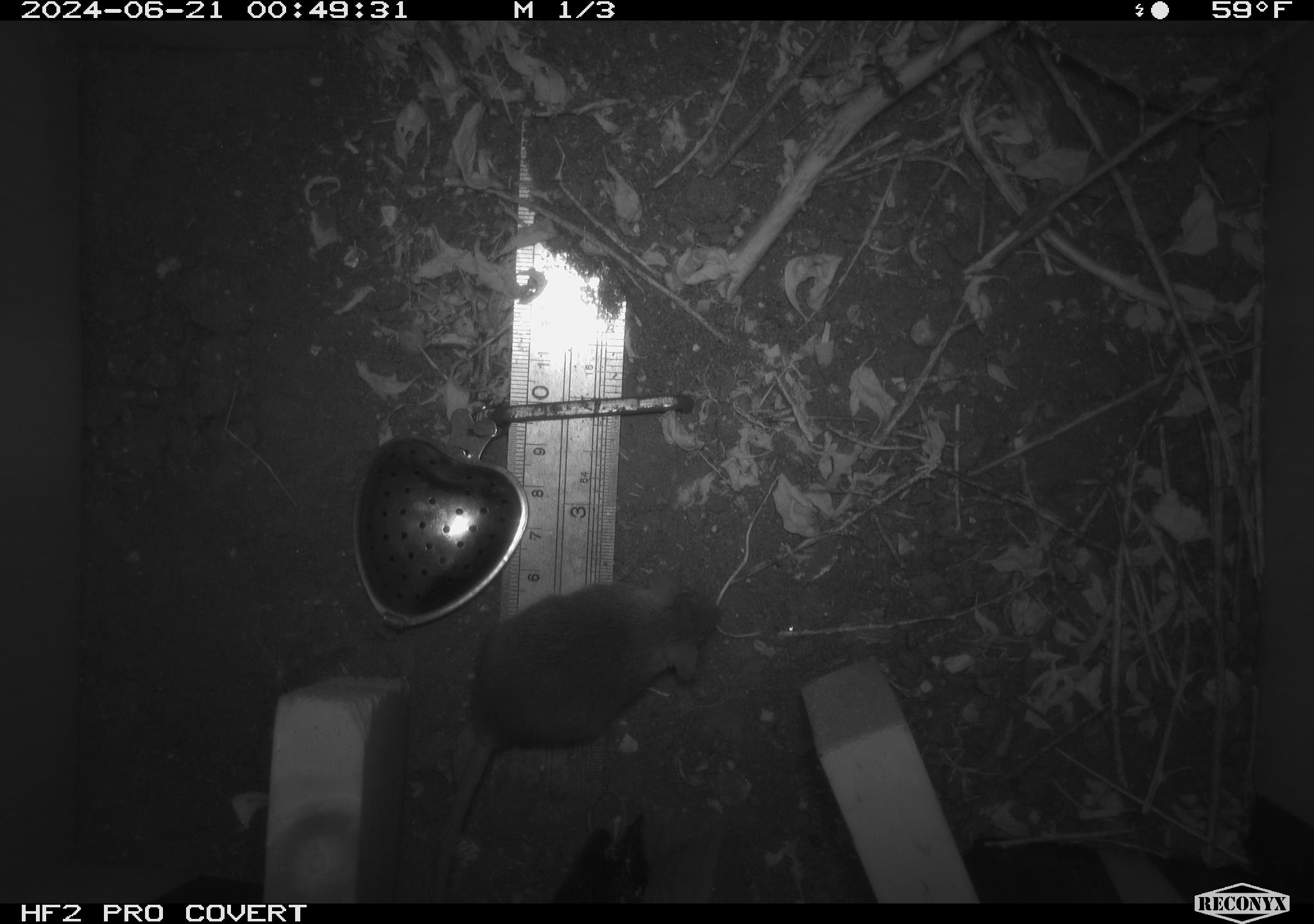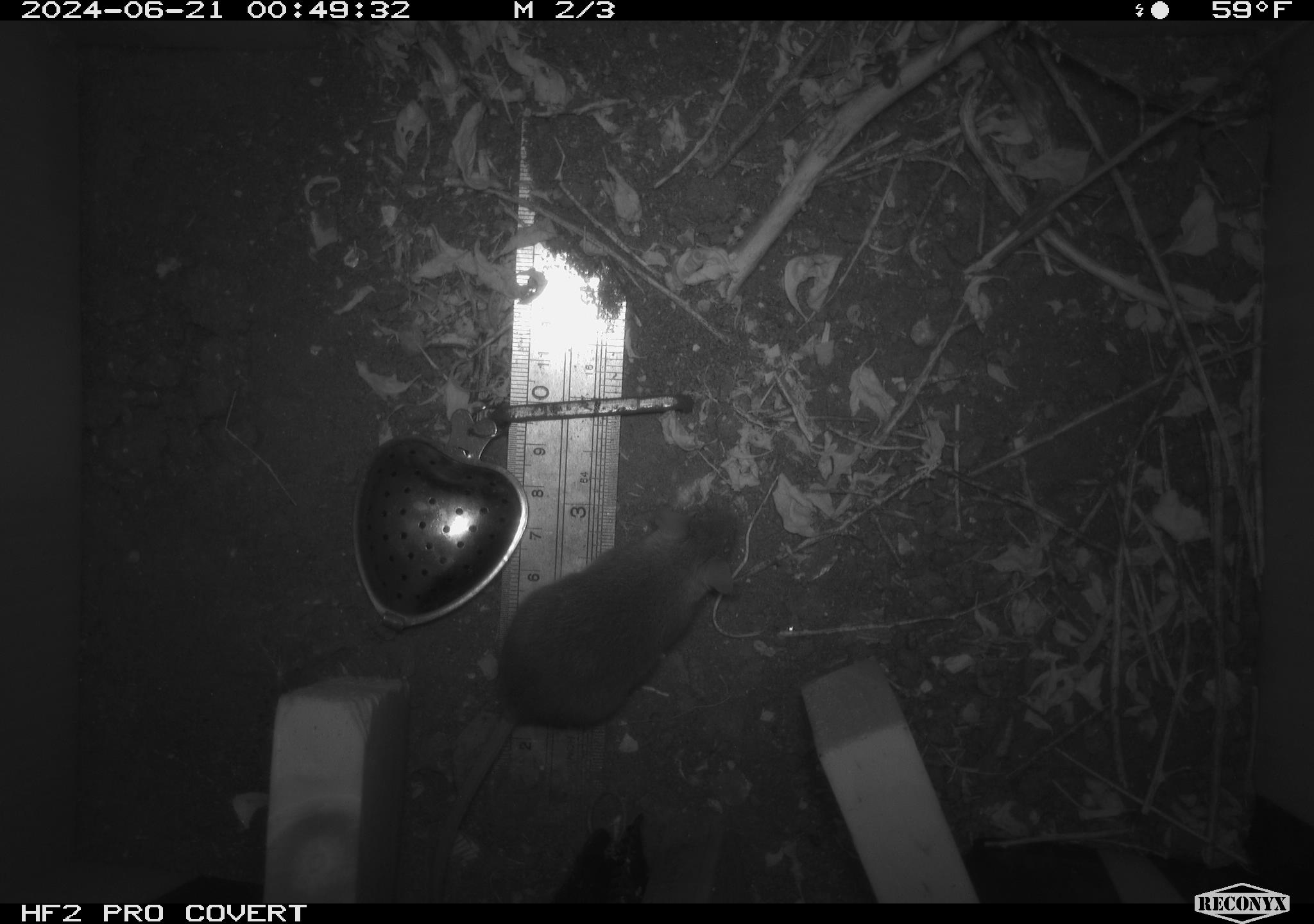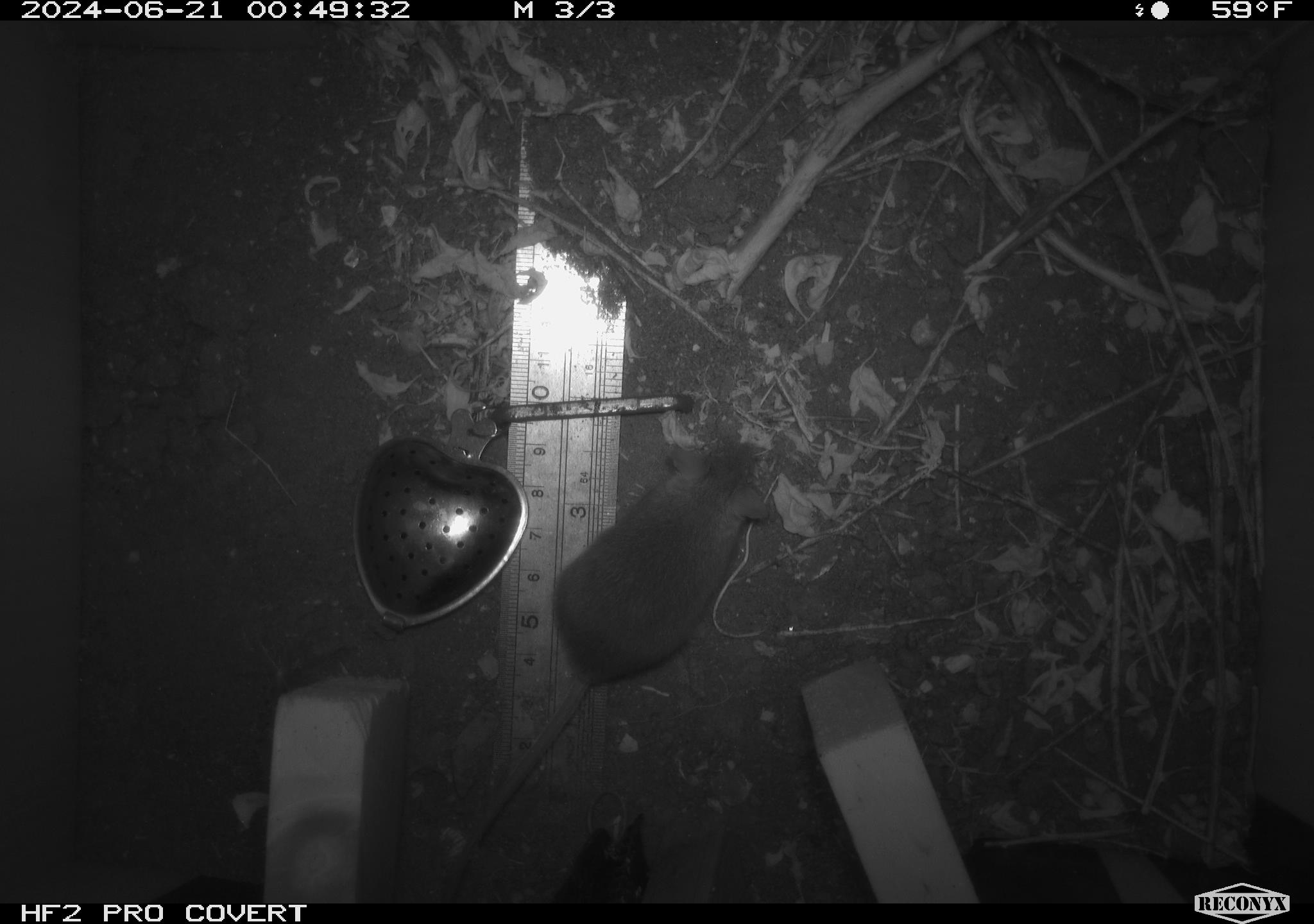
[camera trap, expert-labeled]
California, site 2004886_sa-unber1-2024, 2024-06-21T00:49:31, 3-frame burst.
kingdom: Animalia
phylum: Chordata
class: Mammalia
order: Rodentia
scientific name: Rodentia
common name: mouse species